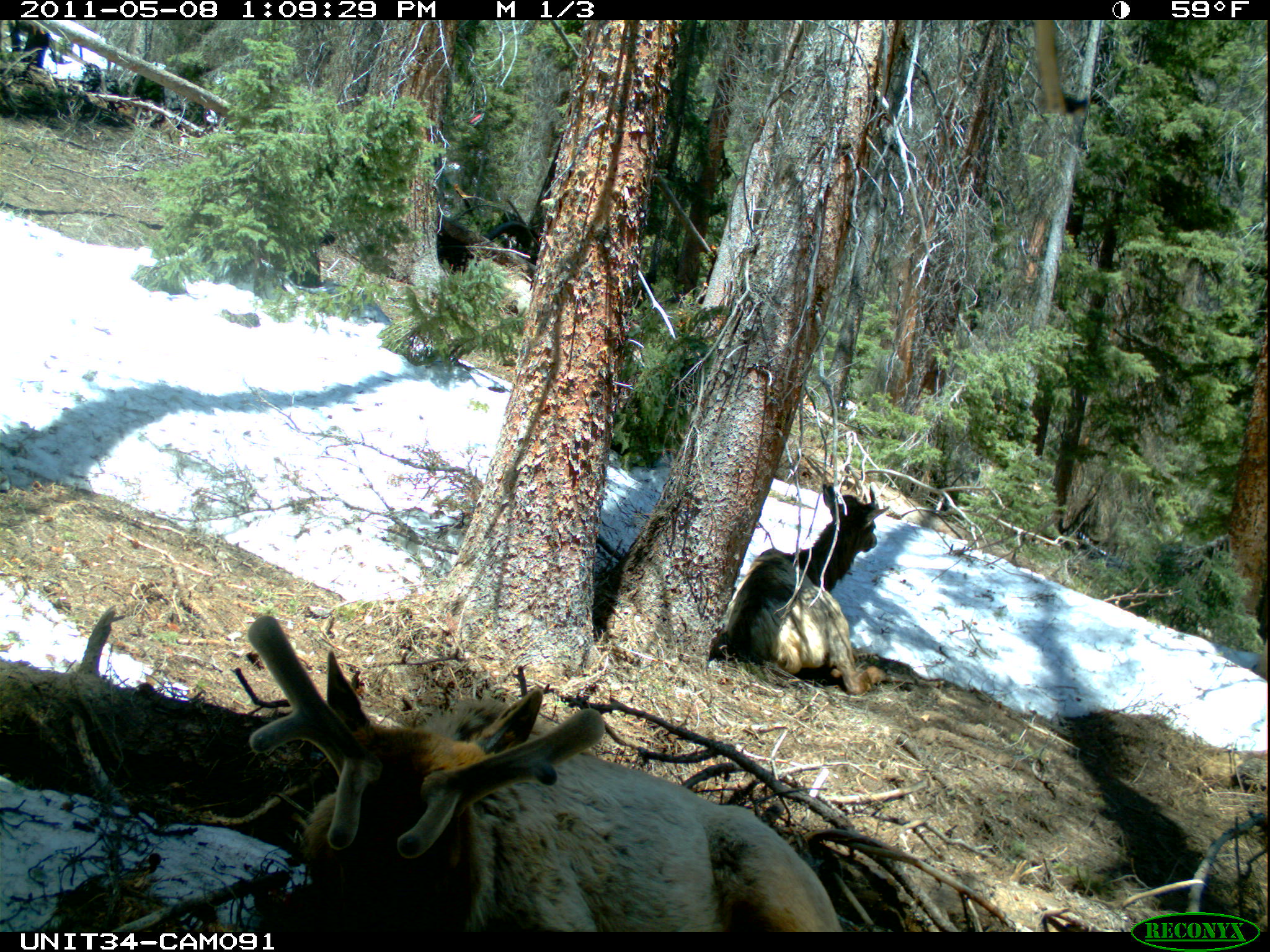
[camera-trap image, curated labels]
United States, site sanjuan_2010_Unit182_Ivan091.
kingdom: Animalia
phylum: Chordata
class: Mammalia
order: Artiodactyla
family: Cervidae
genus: Cervus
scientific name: Cervus elaphus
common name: red deer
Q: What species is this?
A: Cervus elaphus (red deer).